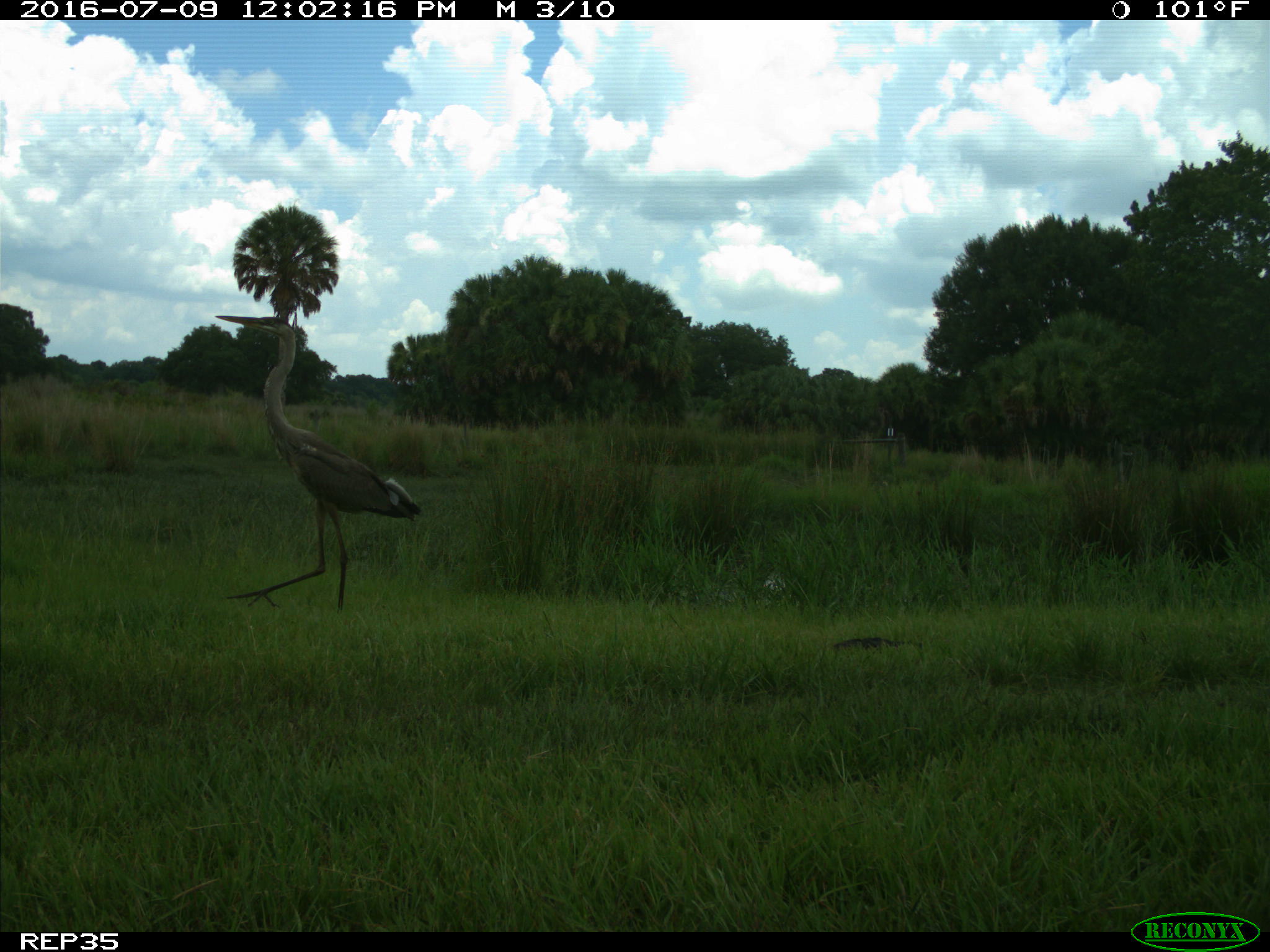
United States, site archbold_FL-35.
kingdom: Animalia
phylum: Chordata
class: Aves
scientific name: Aves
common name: birds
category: unidentified bird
Unidentified bird (birds) (Aves).